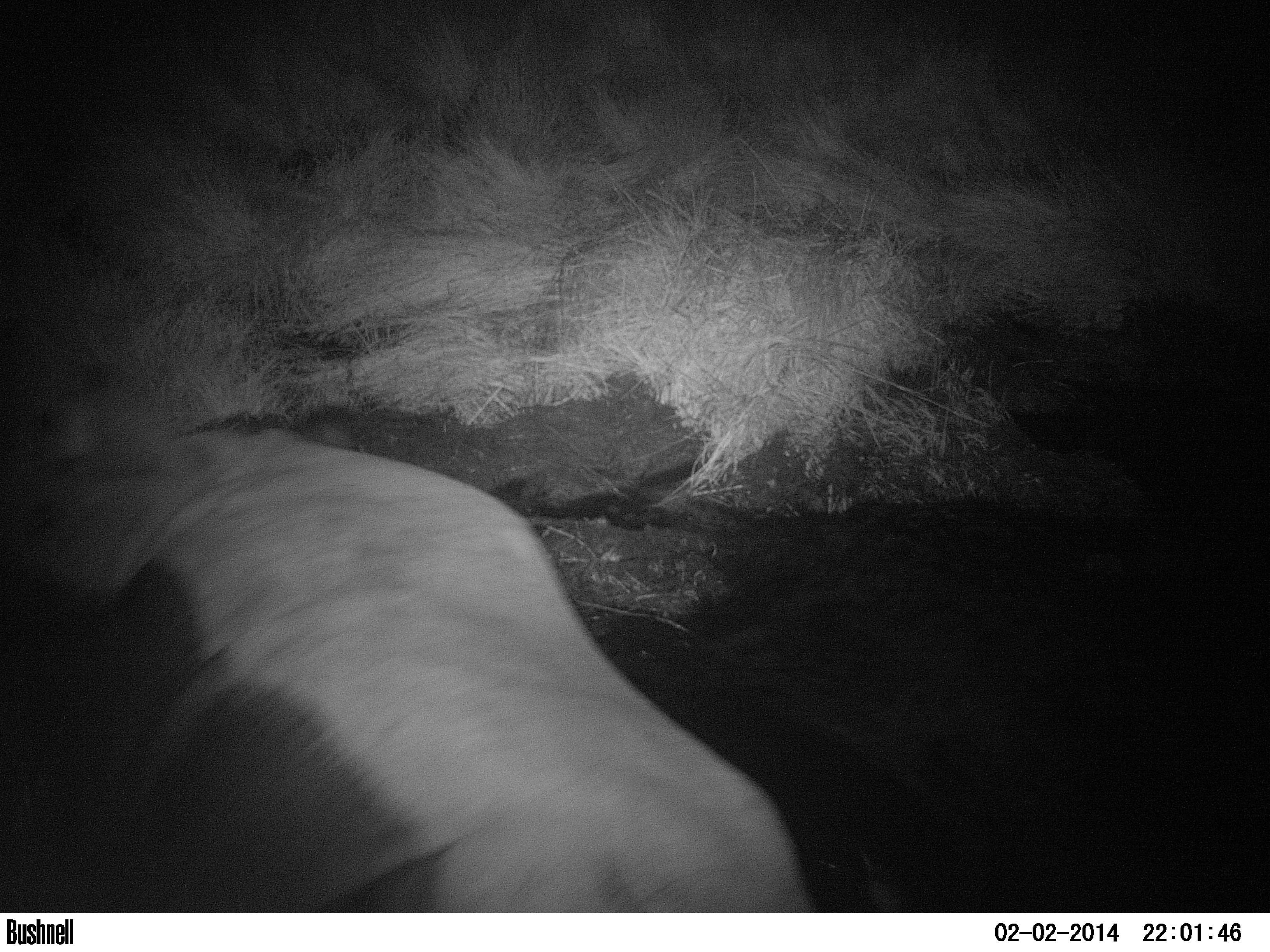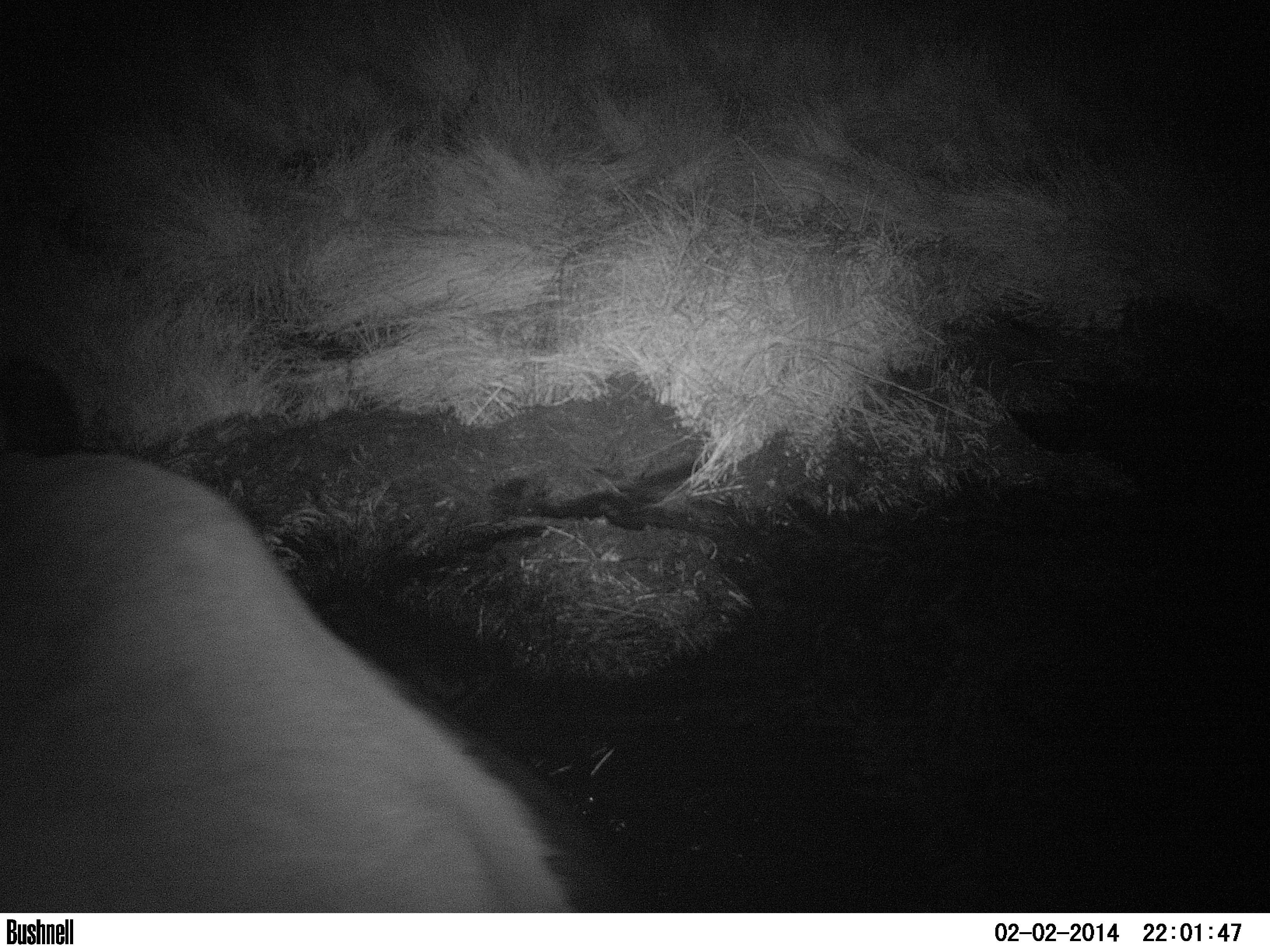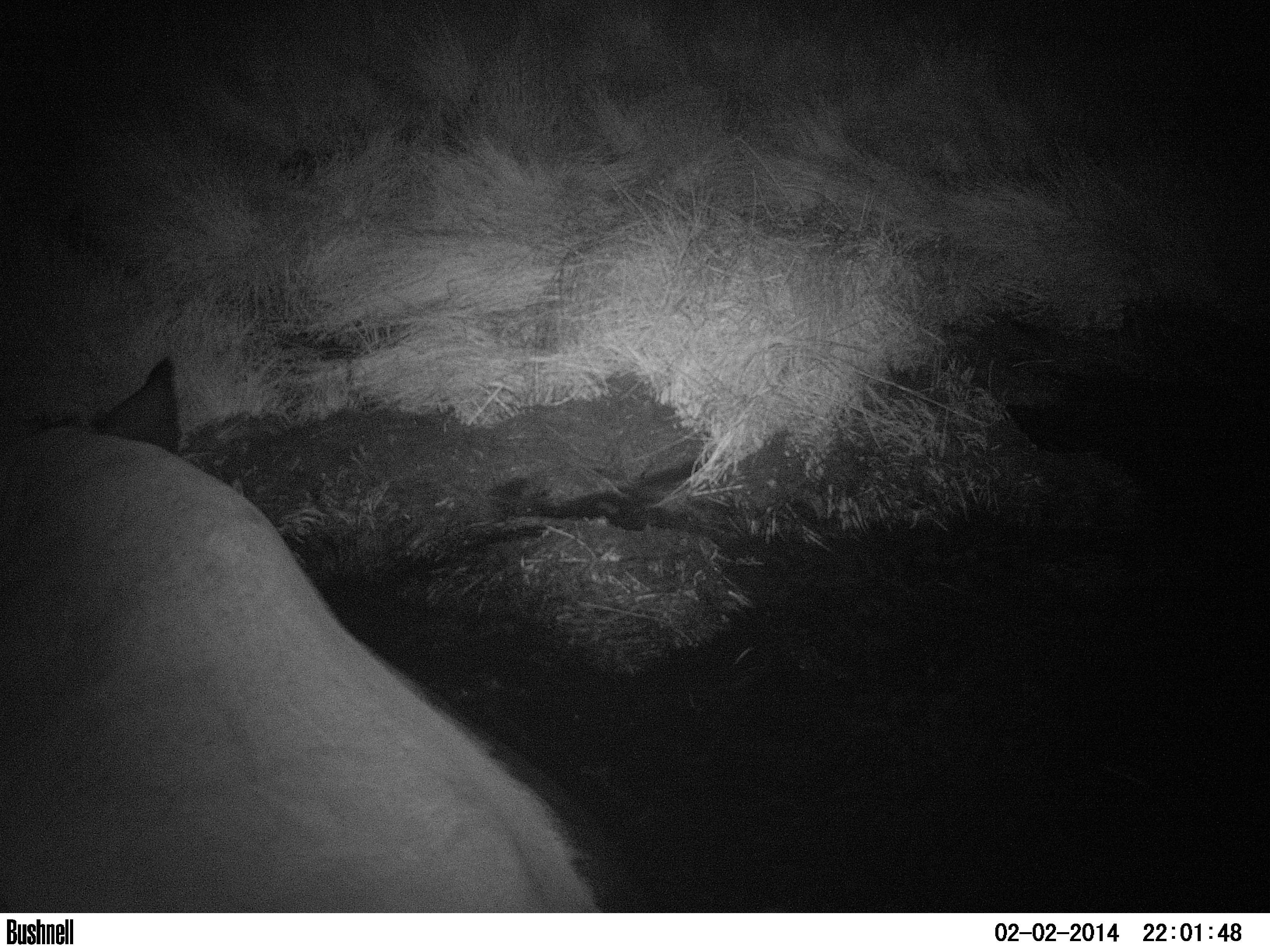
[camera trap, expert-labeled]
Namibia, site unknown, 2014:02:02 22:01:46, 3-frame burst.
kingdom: Animalia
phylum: Chordata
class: Mammalia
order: Perissodactyla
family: Rhinocerotidae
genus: Diceros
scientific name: Diceros bicornis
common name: black rhinoceros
Diceros bicornis (black rhinoceros).